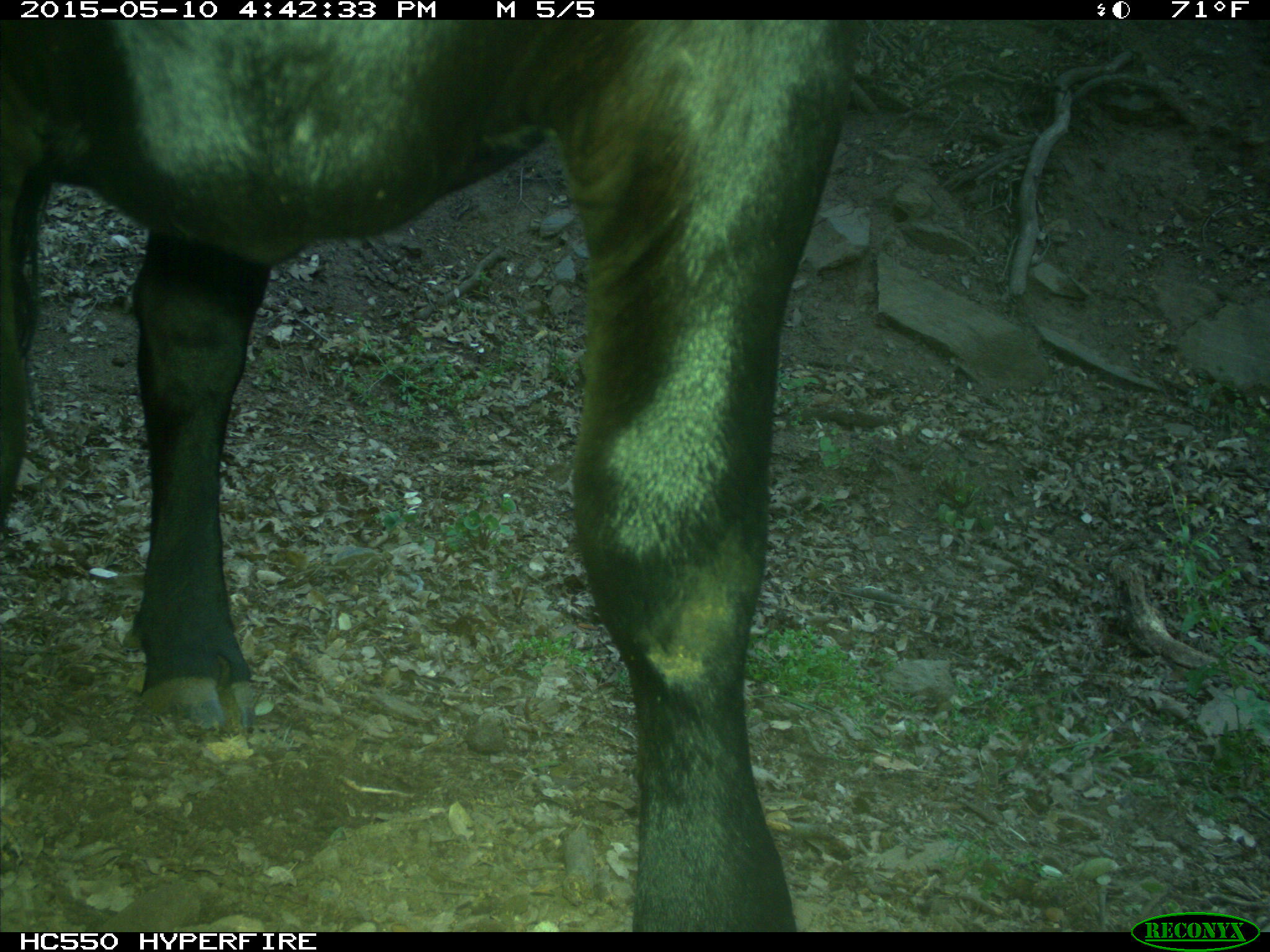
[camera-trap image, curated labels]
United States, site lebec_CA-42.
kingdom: Animalia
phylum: Chordata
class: Mammalia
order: Artiodactyla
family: Bovidae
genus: Bos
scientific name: Bos taurus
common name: domestic cow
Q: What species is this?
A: Bos taurus (domestic cow).